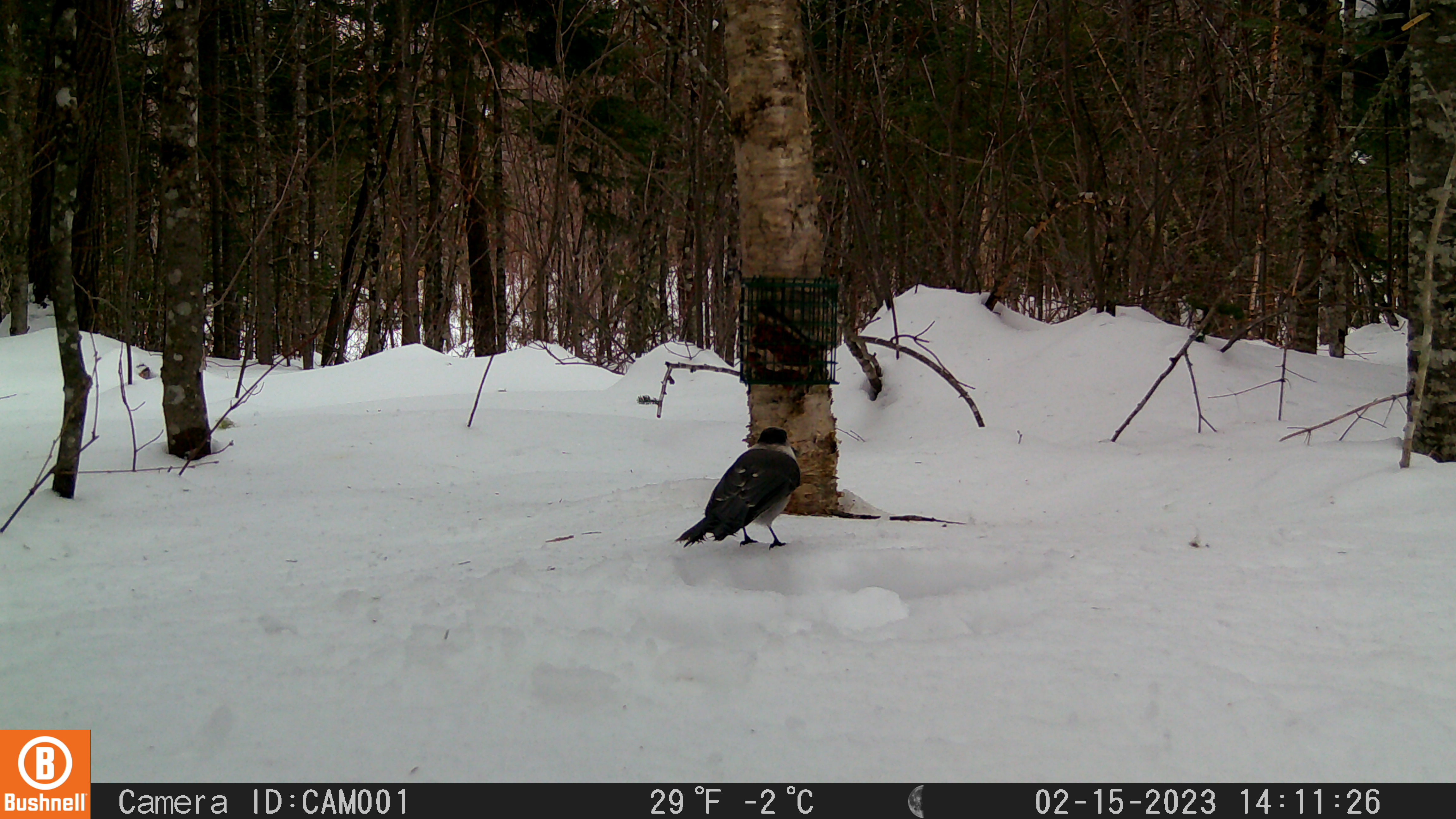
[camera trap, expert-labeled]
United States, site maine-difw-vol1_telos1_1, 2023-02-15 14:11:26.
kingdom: Animalia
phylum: Chordata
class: Aves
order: Passeriformes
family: Corvidae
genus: Perisoreus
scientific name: Perisoreus canadensis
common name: canada jay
Canada jay (Perisoreus canadensis).